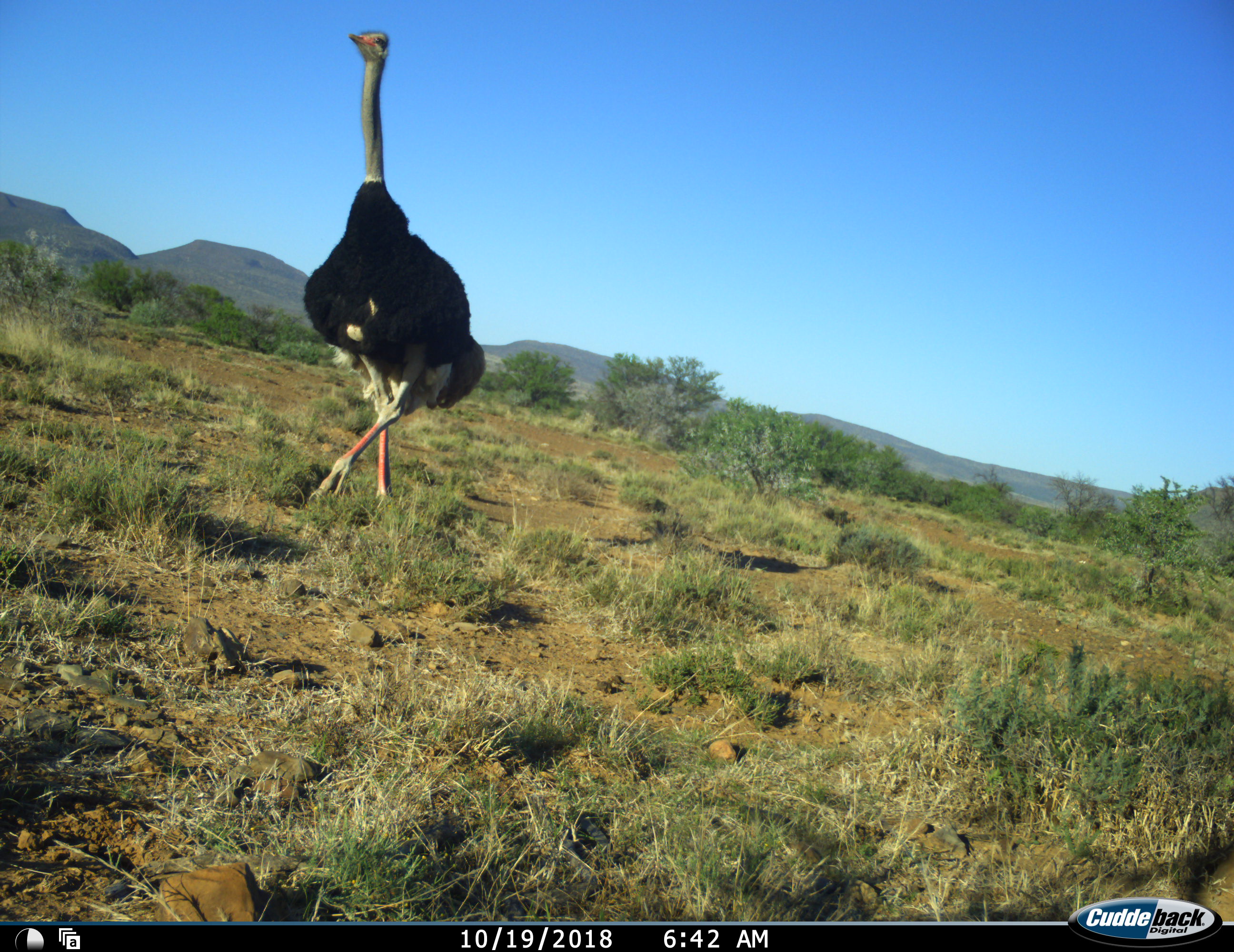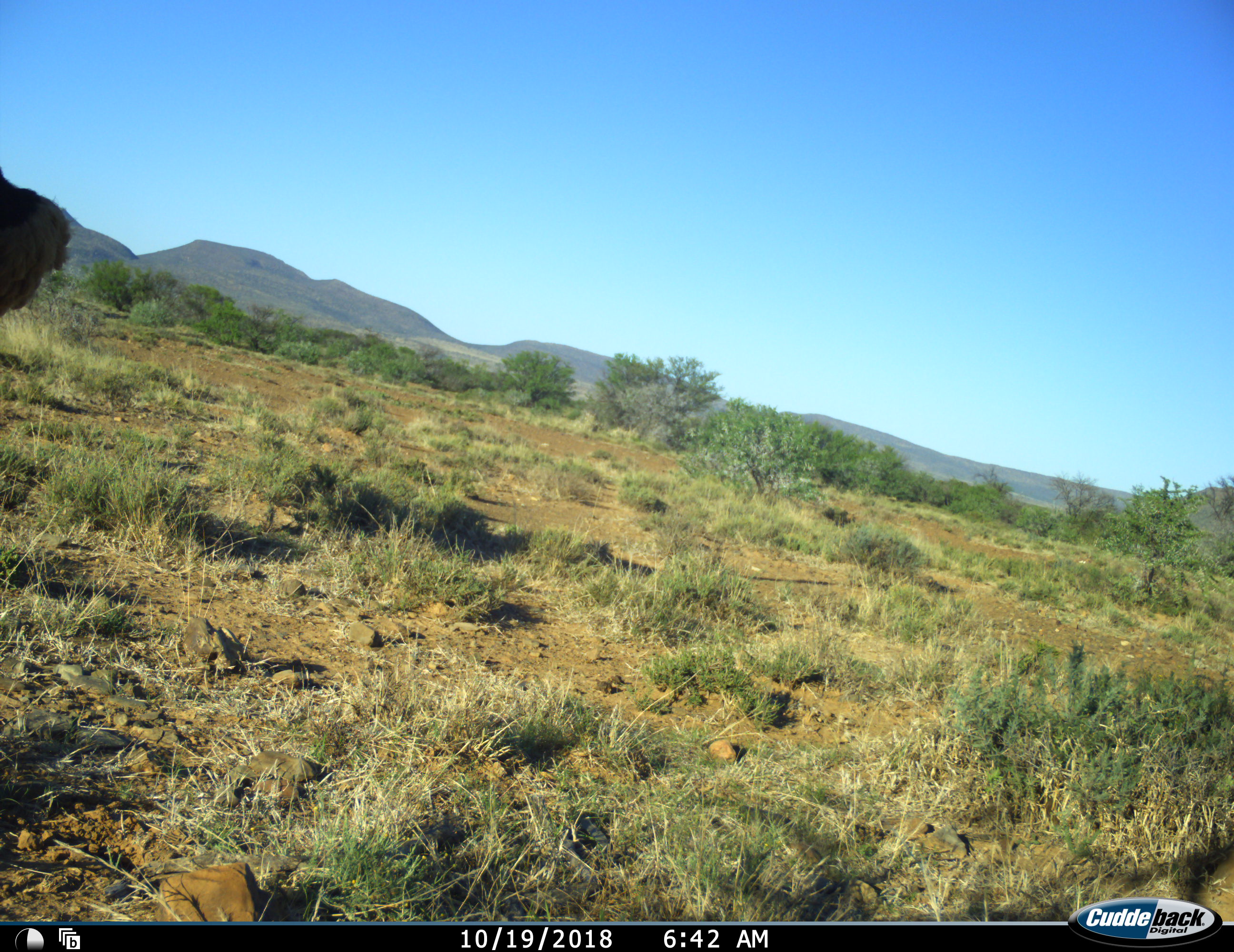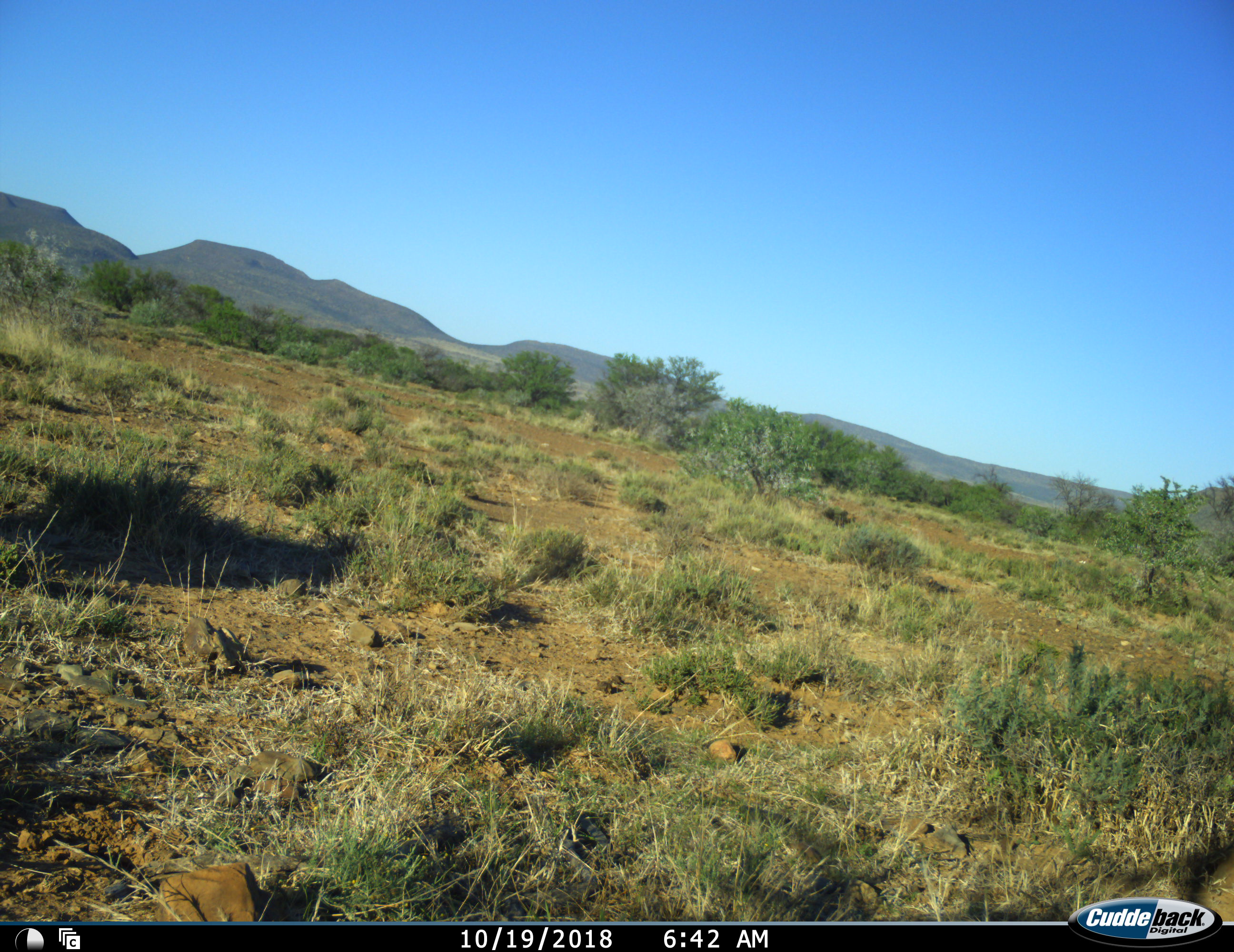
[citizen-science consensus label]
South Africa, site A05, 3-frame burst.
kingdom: Animalia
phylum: Chordata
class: Aves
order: Struthioniformes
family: Struthionidae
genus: Struthio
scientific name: Struthio camelus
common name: ostrich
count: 1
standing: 20%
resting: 0%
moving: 90%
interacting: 0%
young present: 0%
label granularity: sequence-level